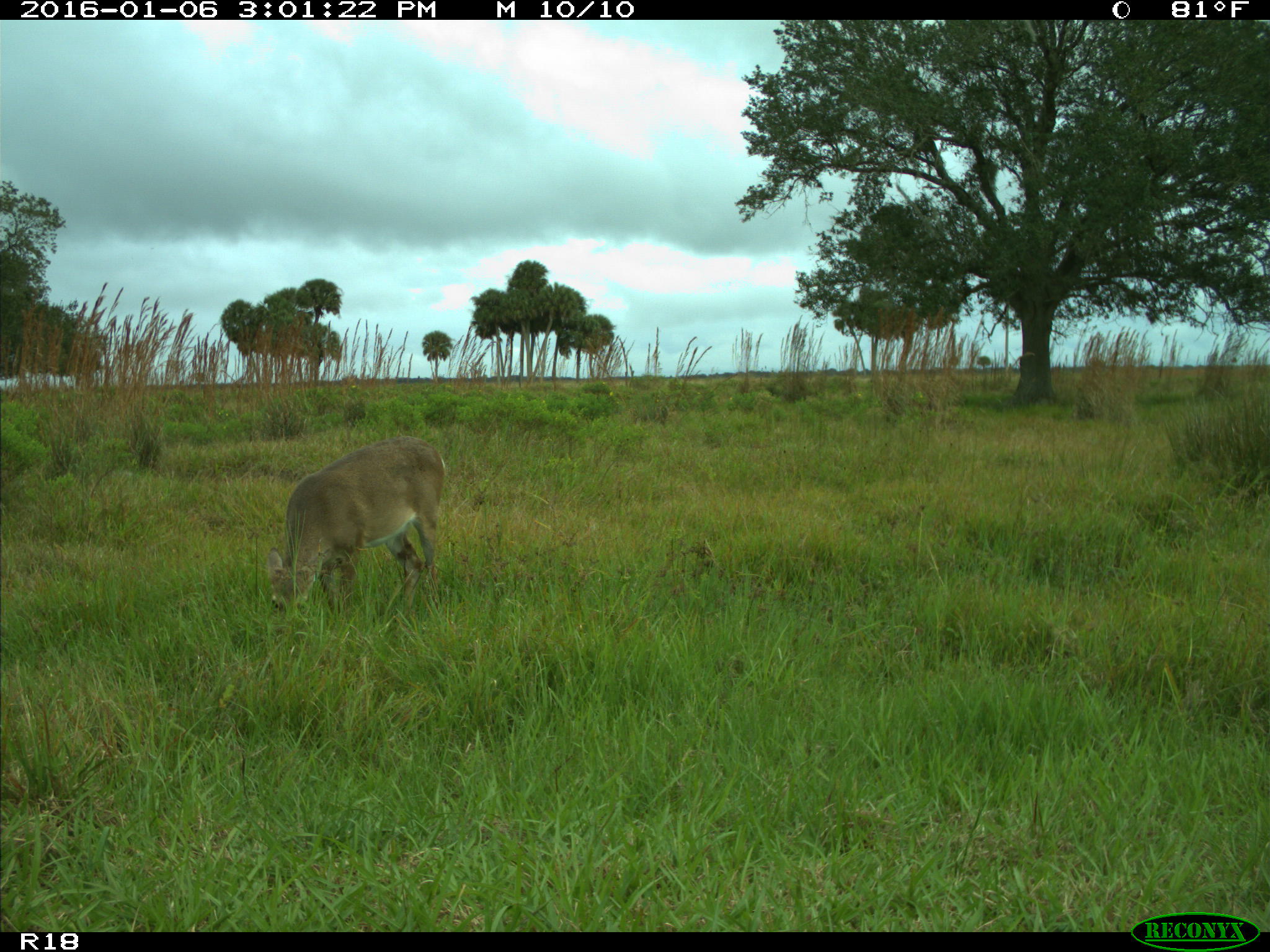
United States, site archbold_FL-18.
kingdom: Animalia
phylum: Chordata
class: Mammalia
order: Artiodactyla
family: Cervidae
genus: Odocoileus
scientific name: Odocoileus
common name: deer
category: unidentified deer